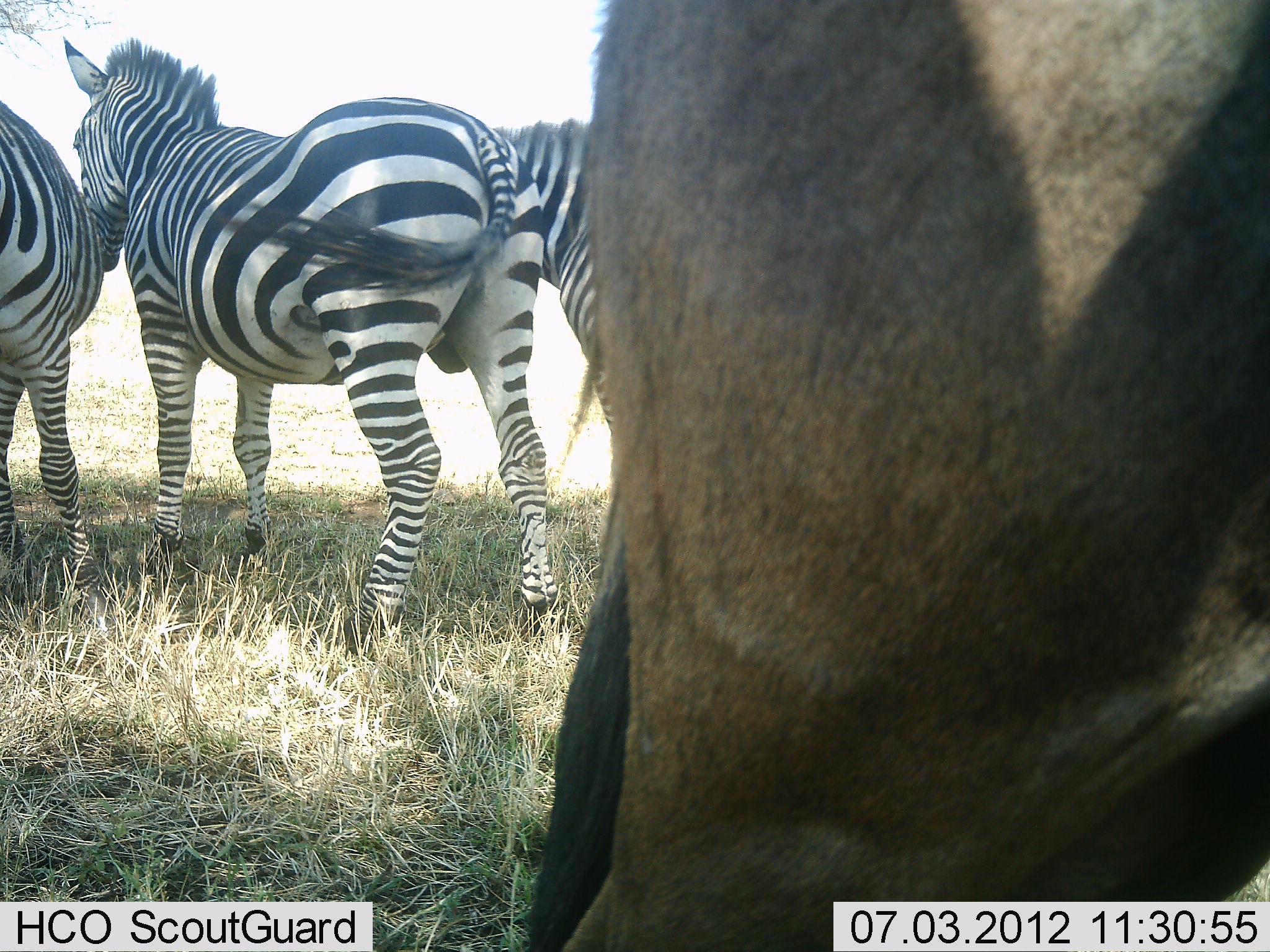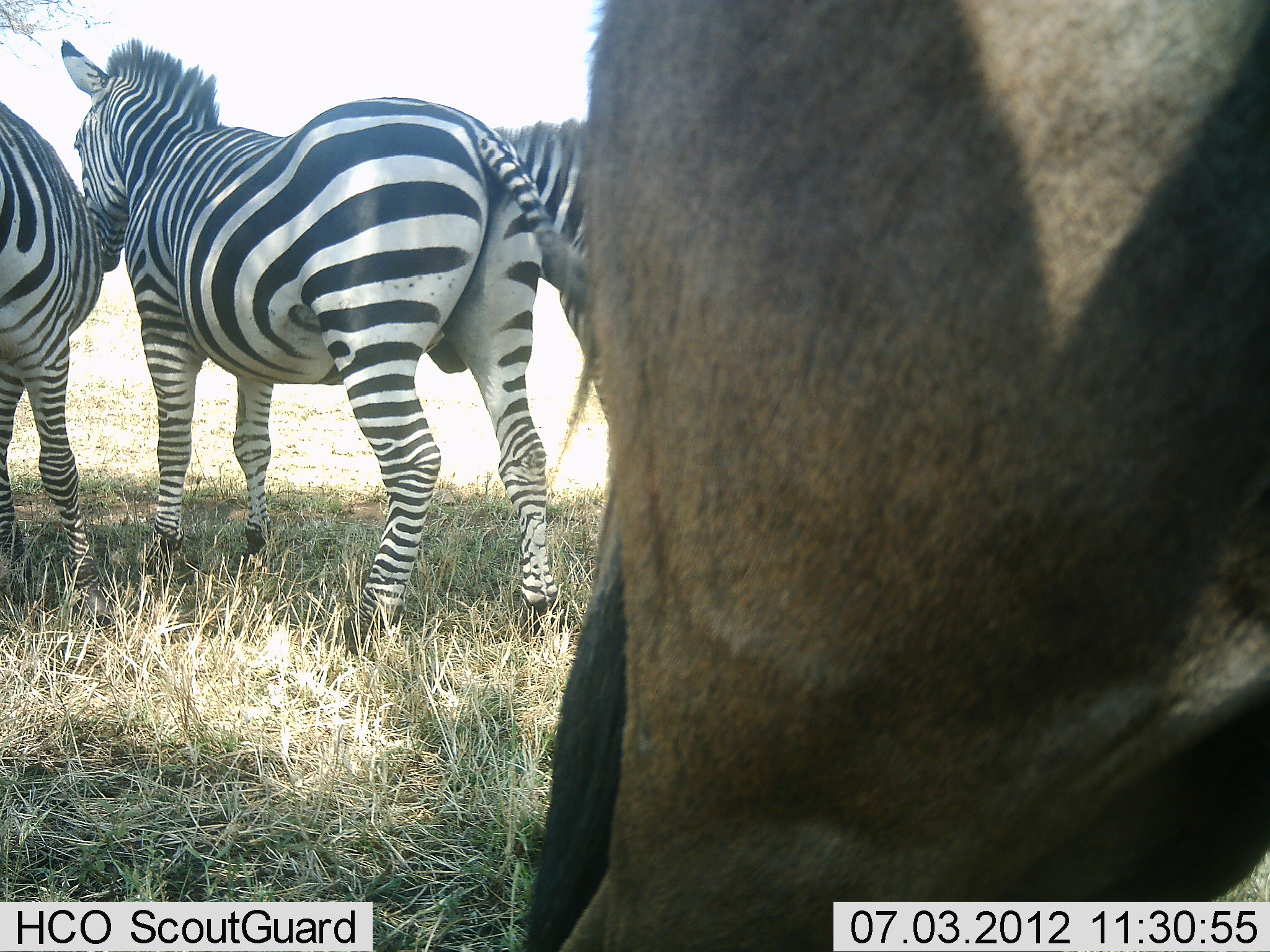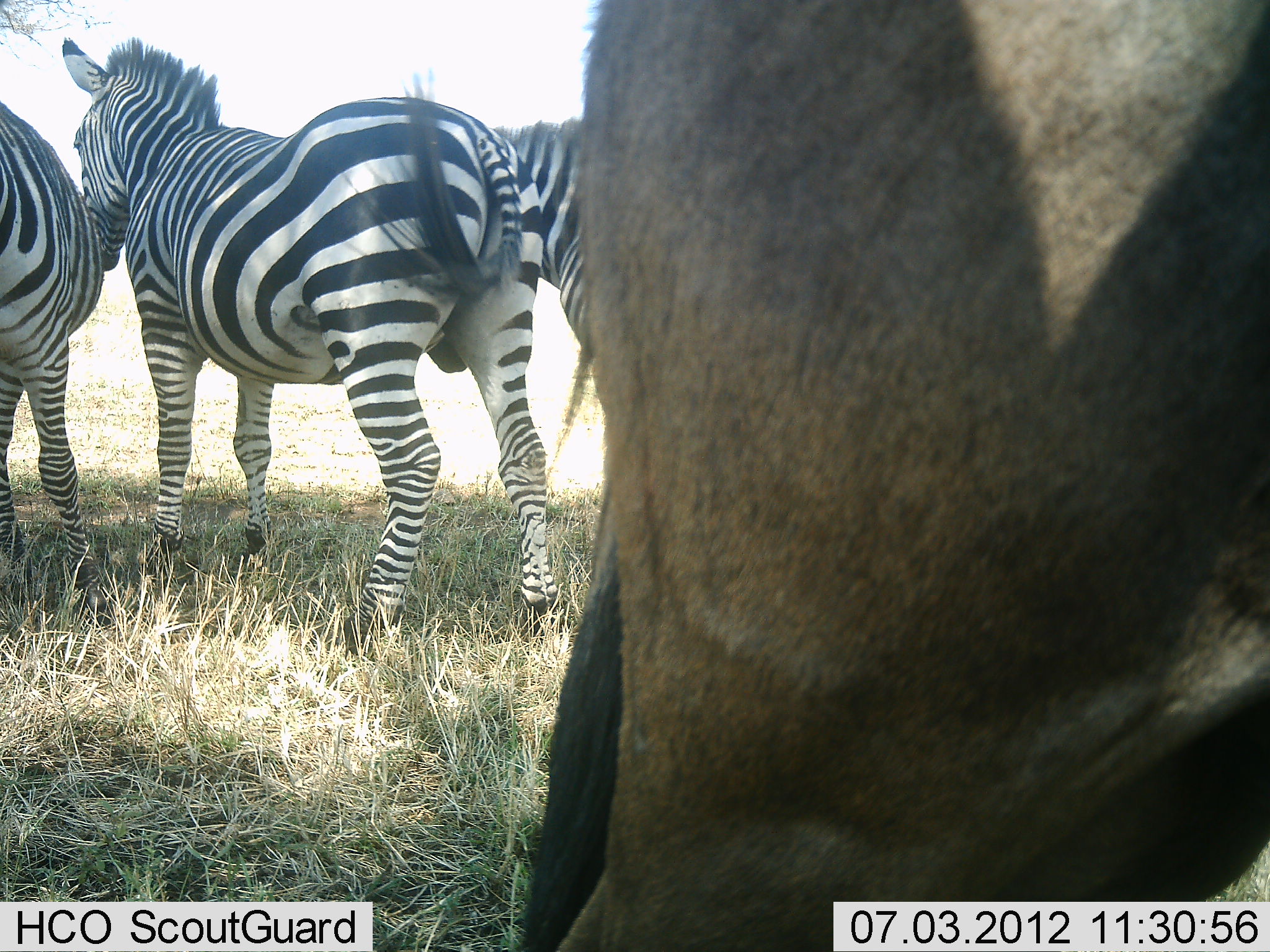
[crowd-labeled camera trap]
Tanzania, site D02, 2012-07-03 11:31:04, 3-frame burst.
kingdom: Animalia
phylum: Chordata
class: Mammalia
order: Artiodactyla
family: Bovidae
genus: Connochaetes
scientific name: Connochaetes taurinus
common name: blue wildebeest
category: wildebeest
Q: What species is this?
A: Wildebeest (blue wildebeest) (Connochaetes taurinus).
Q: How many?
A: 1.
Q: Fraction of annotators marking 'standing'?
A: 100%.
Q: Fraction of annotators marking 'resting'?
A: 0%.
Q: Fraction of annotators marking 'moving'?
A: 0%.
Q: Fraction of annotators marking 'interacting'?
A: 0%.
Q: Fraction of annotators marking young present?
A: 0%.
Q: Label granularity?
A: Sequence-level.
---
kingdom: Animalia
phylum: Chordata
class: Mammalia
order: Perissodactyla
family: Equidae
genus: Equus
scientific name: Equus quagga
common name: plains zebra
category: zebra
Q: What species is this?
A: Zebra (plains zebra) (Equus quagga).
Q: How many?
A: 3.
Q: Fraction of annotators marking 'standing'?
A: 100%.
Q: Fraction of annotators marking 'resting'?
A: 0%.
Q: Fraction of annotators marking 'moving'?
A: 0%.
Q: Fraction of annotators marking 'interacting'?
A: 0%.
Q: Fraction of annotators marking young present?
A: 8%.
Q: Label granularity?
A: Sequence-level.